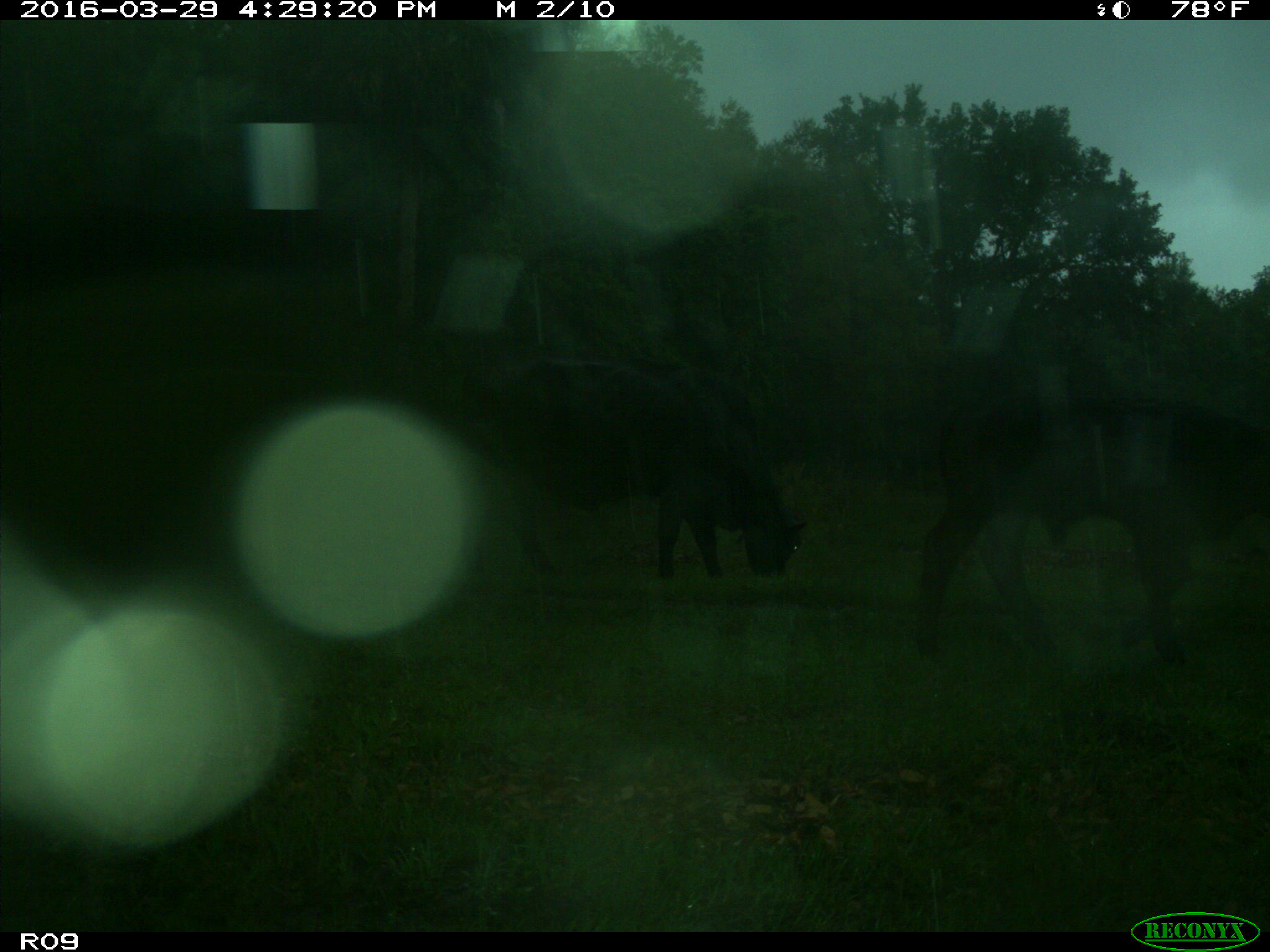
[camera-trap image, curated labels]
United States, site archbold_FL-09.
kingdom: Animalia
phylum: Chordata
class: Mammalia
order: Artiodactyla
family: Bovidae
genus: Bos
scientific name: Bos taurus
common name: domestic cow